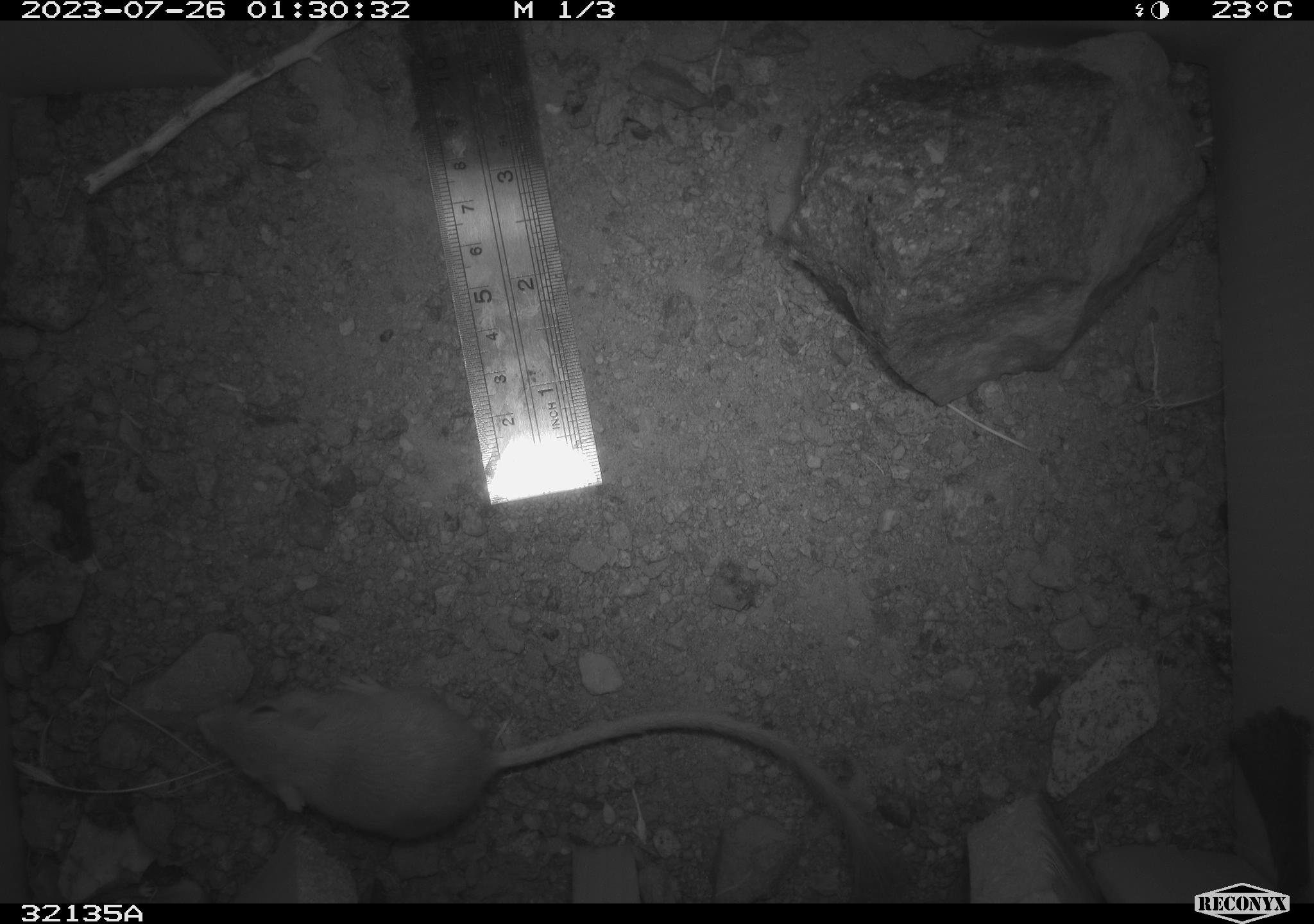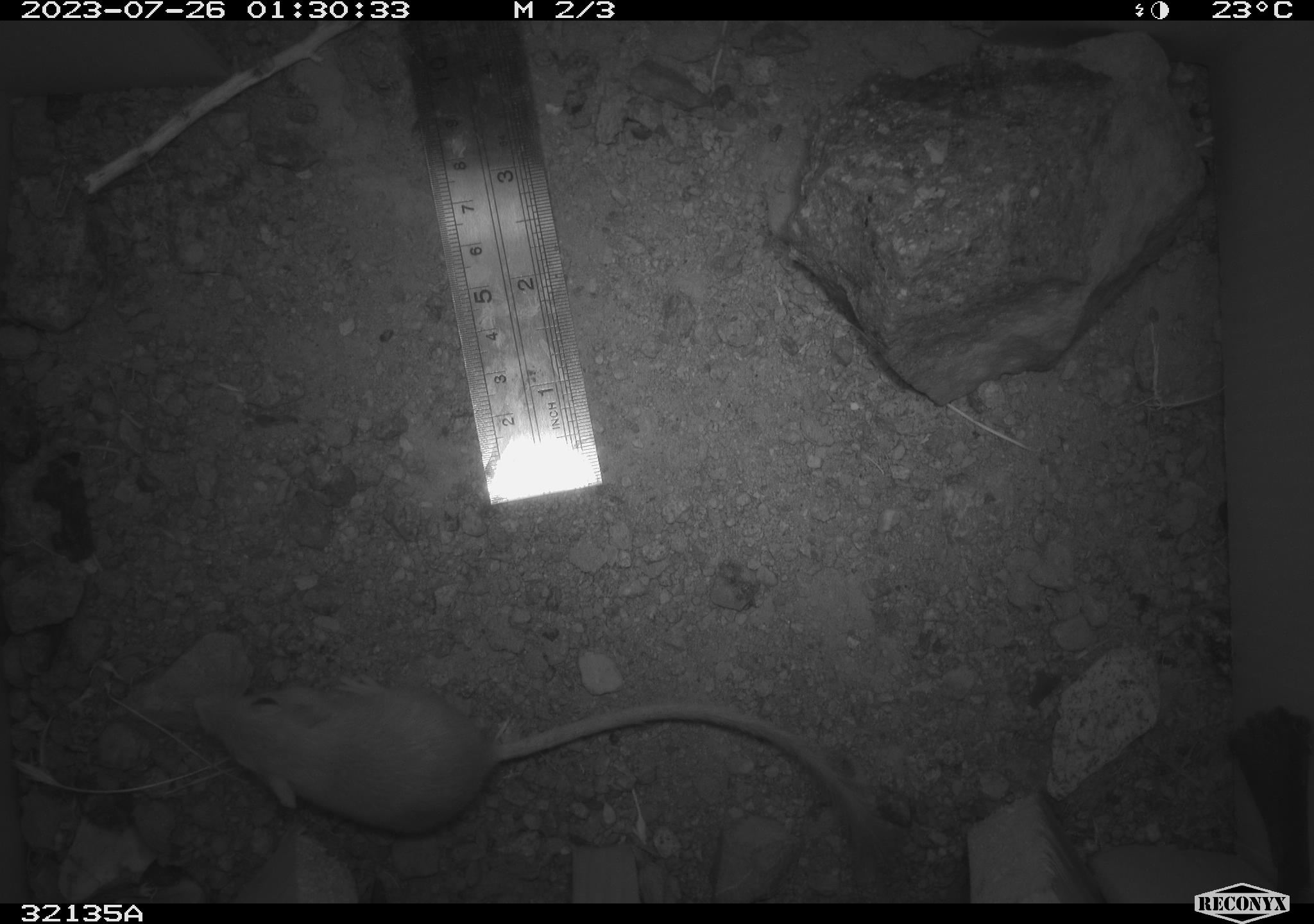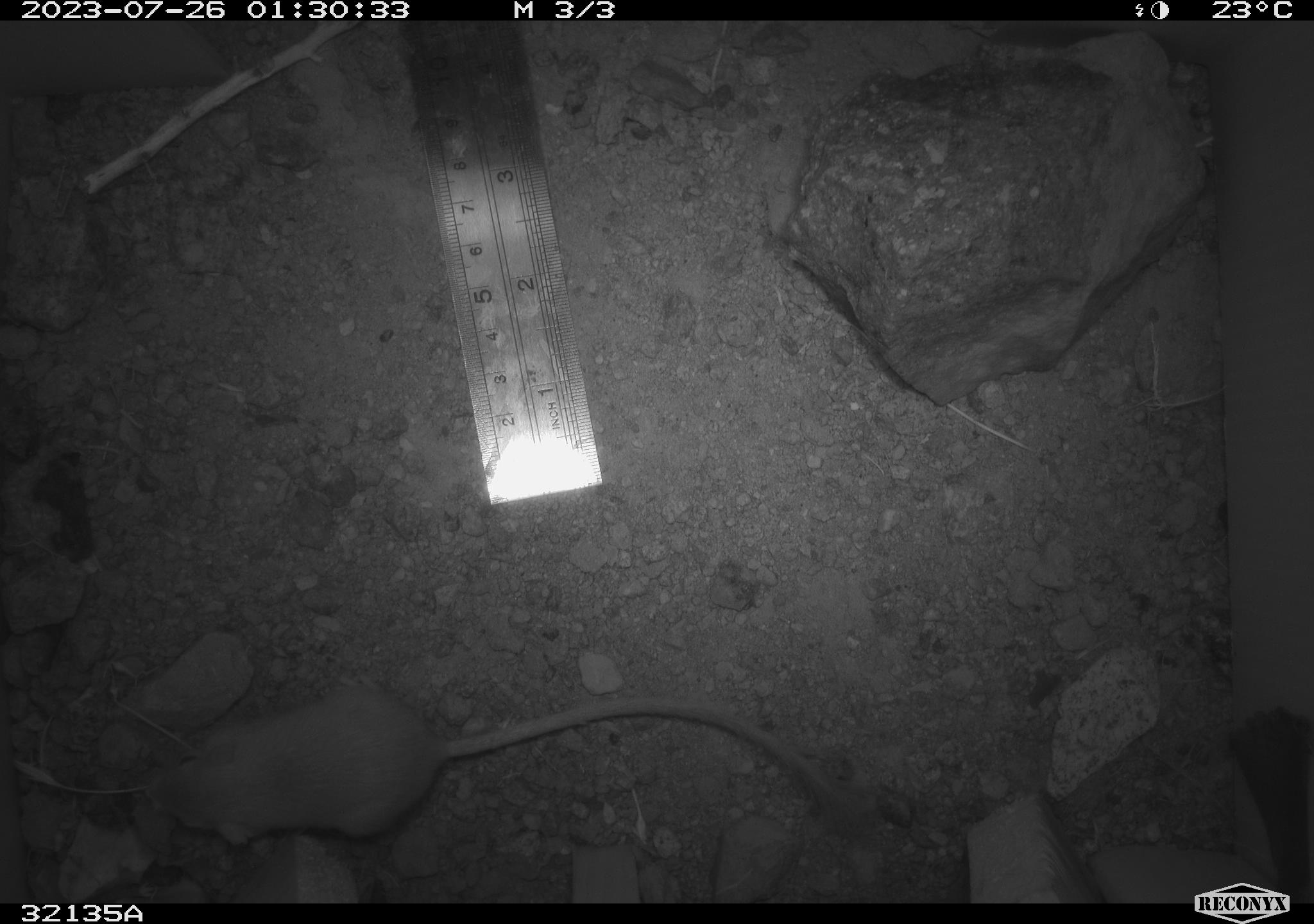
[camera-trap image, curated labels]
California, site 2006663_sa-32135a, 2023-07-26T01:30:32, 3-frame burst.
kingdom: Animalia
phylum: Chordata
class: Mammalia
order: Rodentia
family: Heteromyidae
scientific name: Heteromyidae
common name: kangaroo rats and pocket mice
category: heteromyidae family